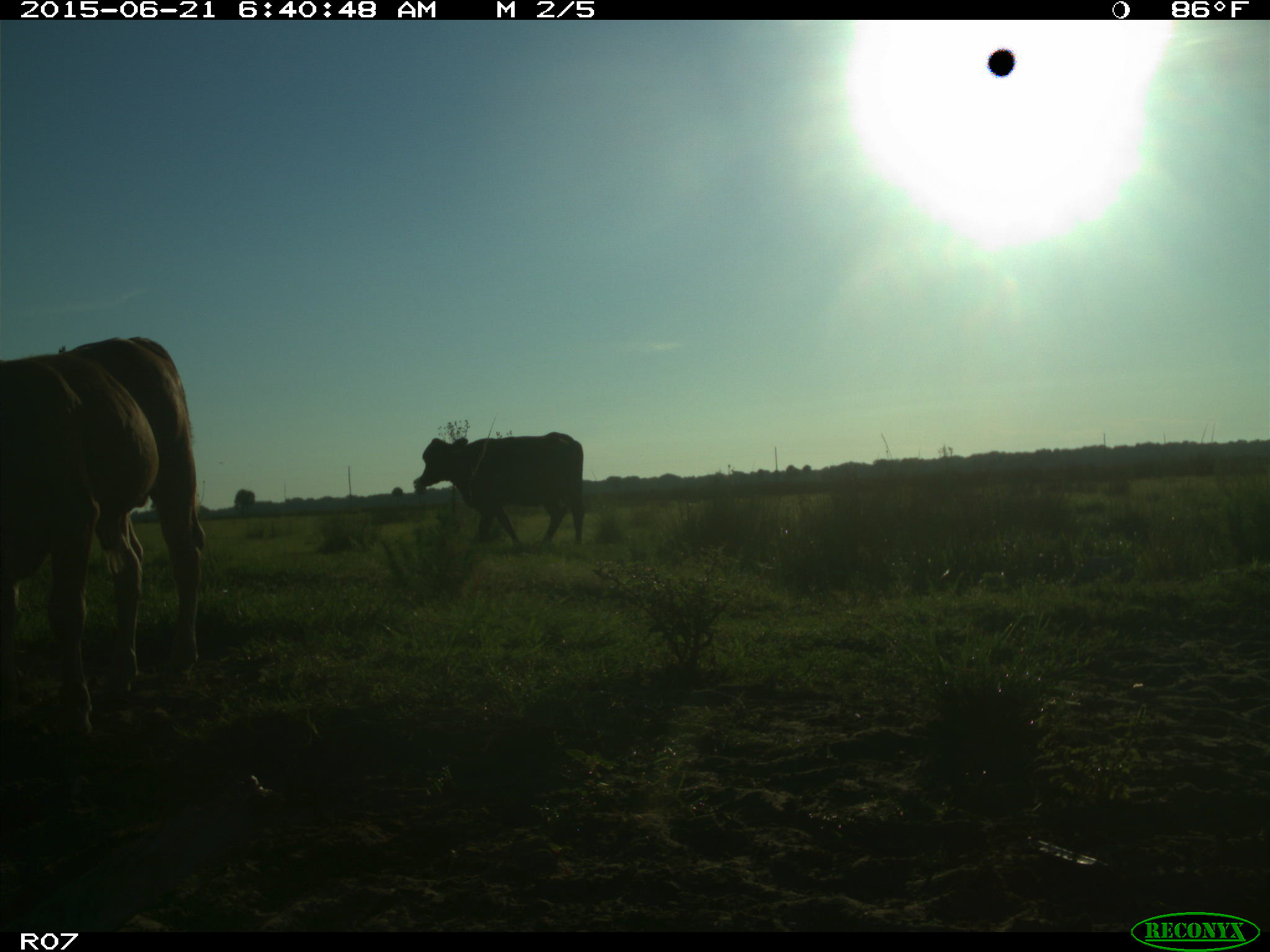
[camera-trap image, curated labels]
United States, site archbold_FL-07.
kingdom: Animalia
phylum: Chordata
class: Mammalia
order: Artiodactyla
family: Bovidae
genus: Bos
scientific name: Bos taurus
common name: domestic cow